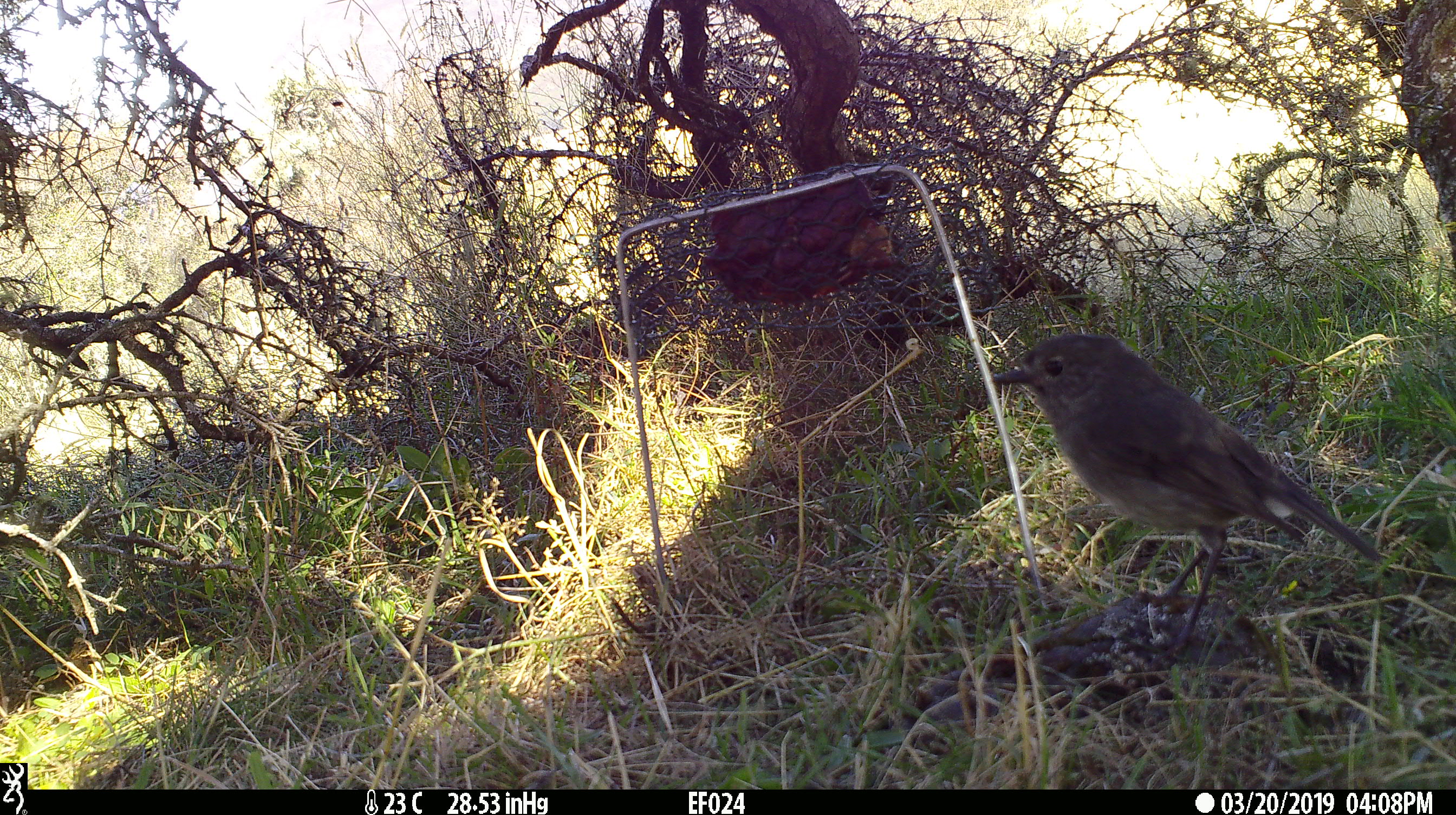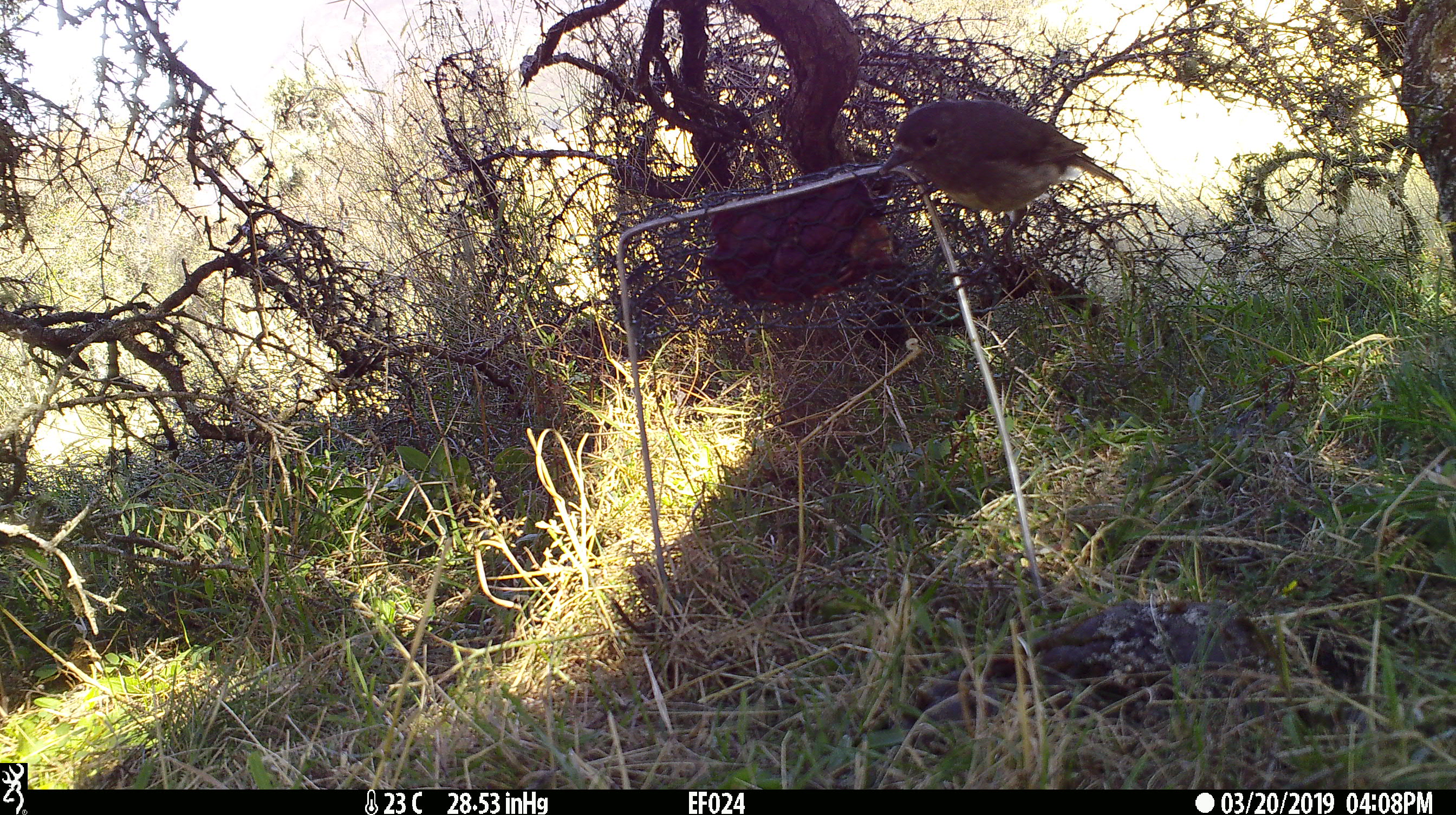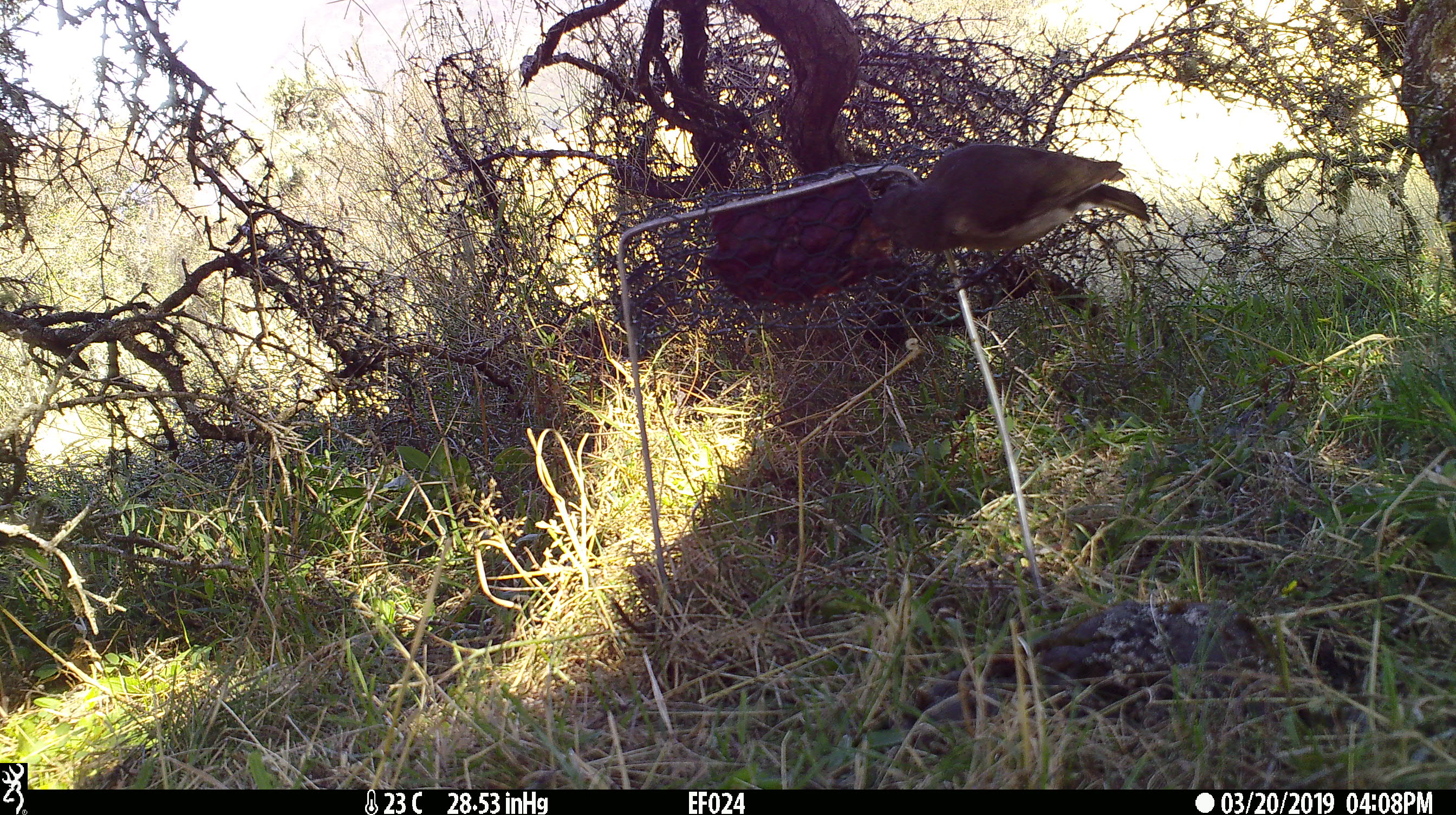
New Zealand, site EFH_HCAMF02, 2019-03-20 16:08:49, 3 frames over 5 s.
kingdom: Animalia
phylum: Chordata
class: Aves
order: Passeriformes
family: Petroicidae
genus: Petroica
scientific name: Petroica australis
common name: new zealand robin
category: robin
Robin (new zealand robin) (Petroica australis).